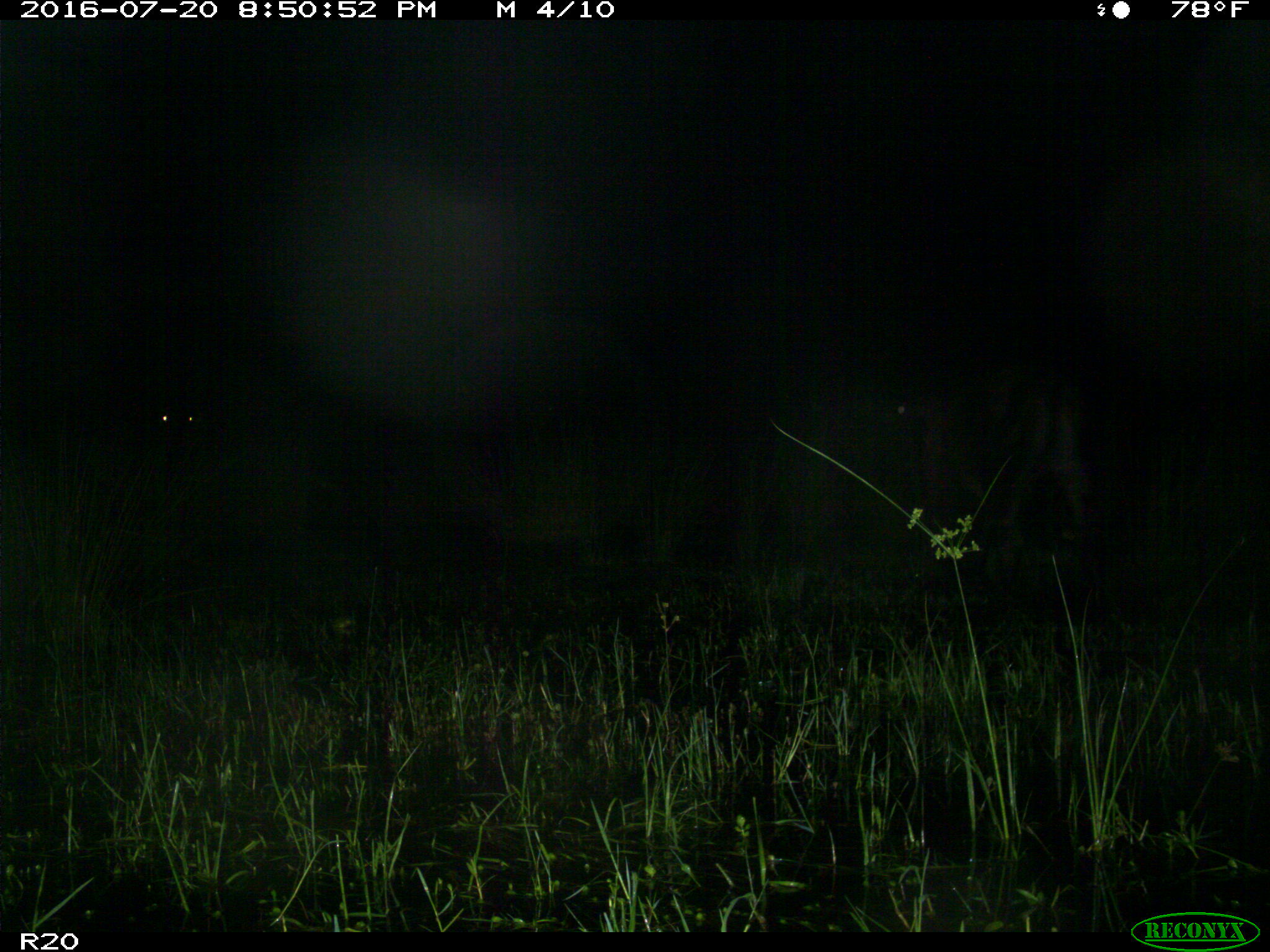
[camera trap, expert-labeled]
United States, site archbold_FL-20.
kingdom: Animalia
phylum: Chordata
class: Mammalia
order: Artiodactyla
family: Bovidae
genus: Bos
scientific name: Bos taurus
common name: domestic cow